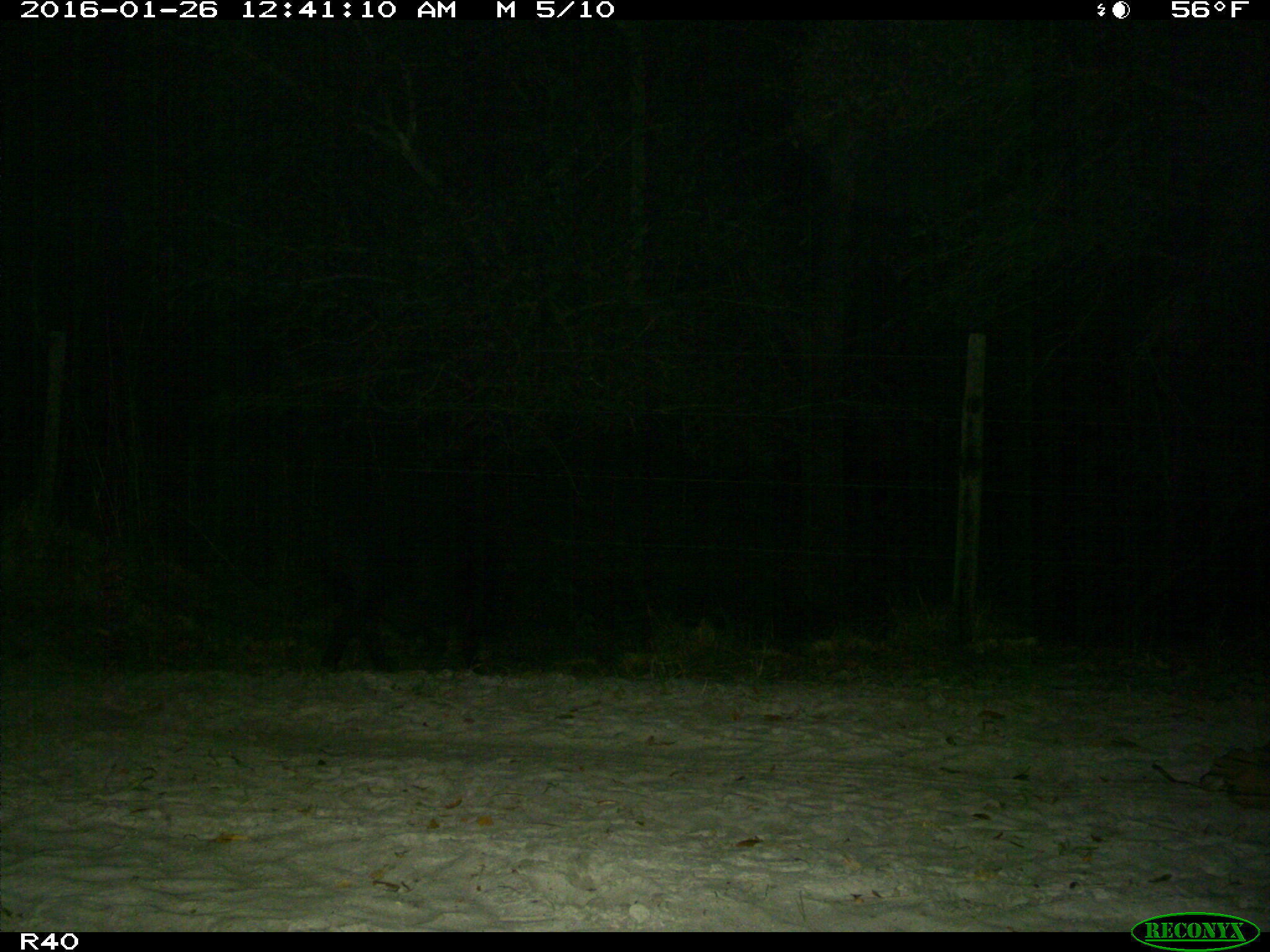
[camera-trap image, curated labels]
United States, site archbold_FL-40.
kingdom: Animalia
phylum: Chordata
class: Mammalia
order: Artiodactyla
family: Suidae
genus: Sus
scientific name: Sus scrofa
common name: wild boar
Sus scrofa (wild boar).